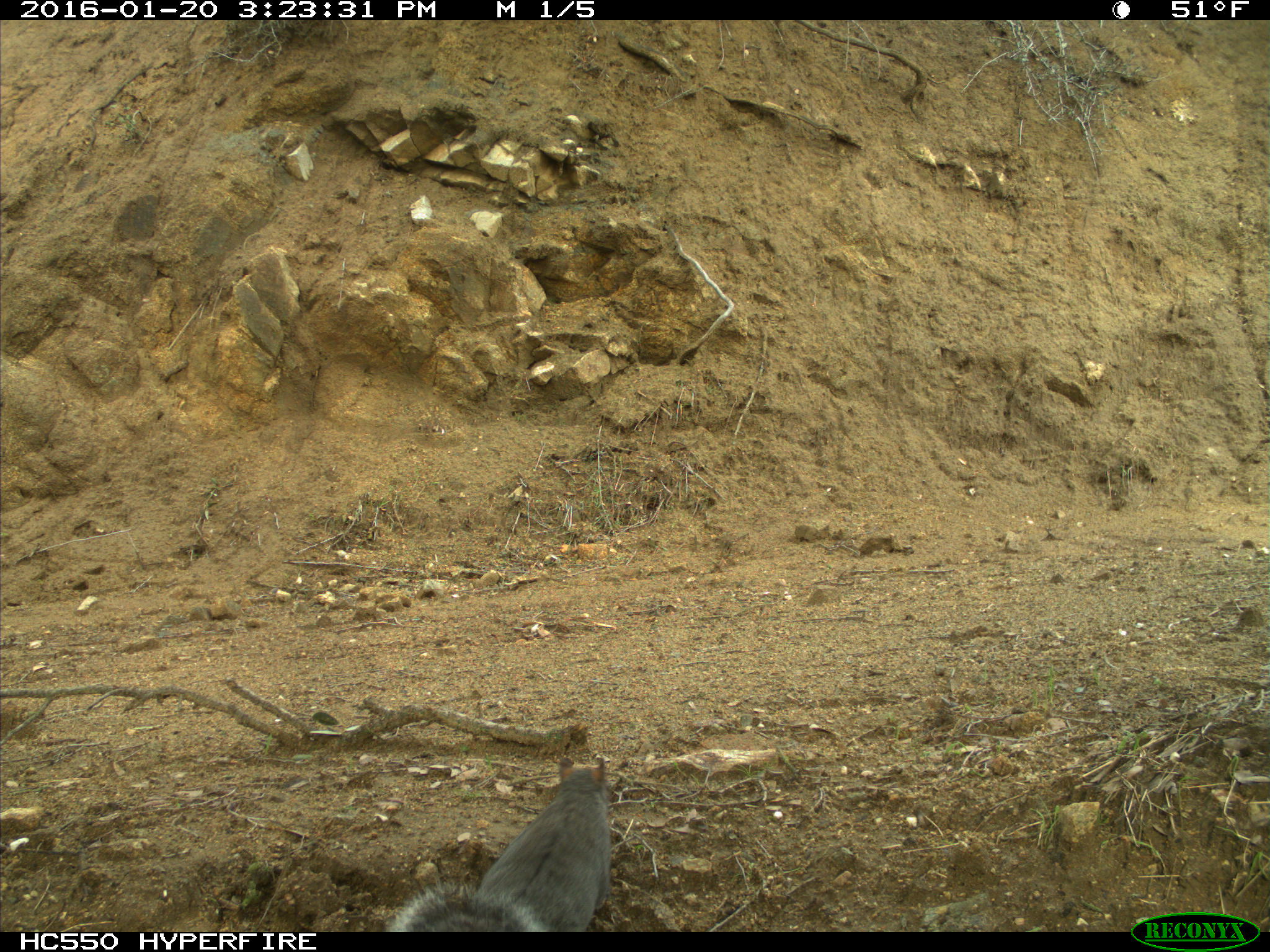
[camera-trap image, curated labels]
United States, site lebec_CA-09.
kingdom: Animalia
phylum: Chordata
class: Mammalia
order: Rodentia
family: Sciuridae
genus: Sciurus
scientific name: Sciurus carolinensis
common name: eastern gray squirrel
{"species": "Sciurus carolinensis (eastern gray squirrel)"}